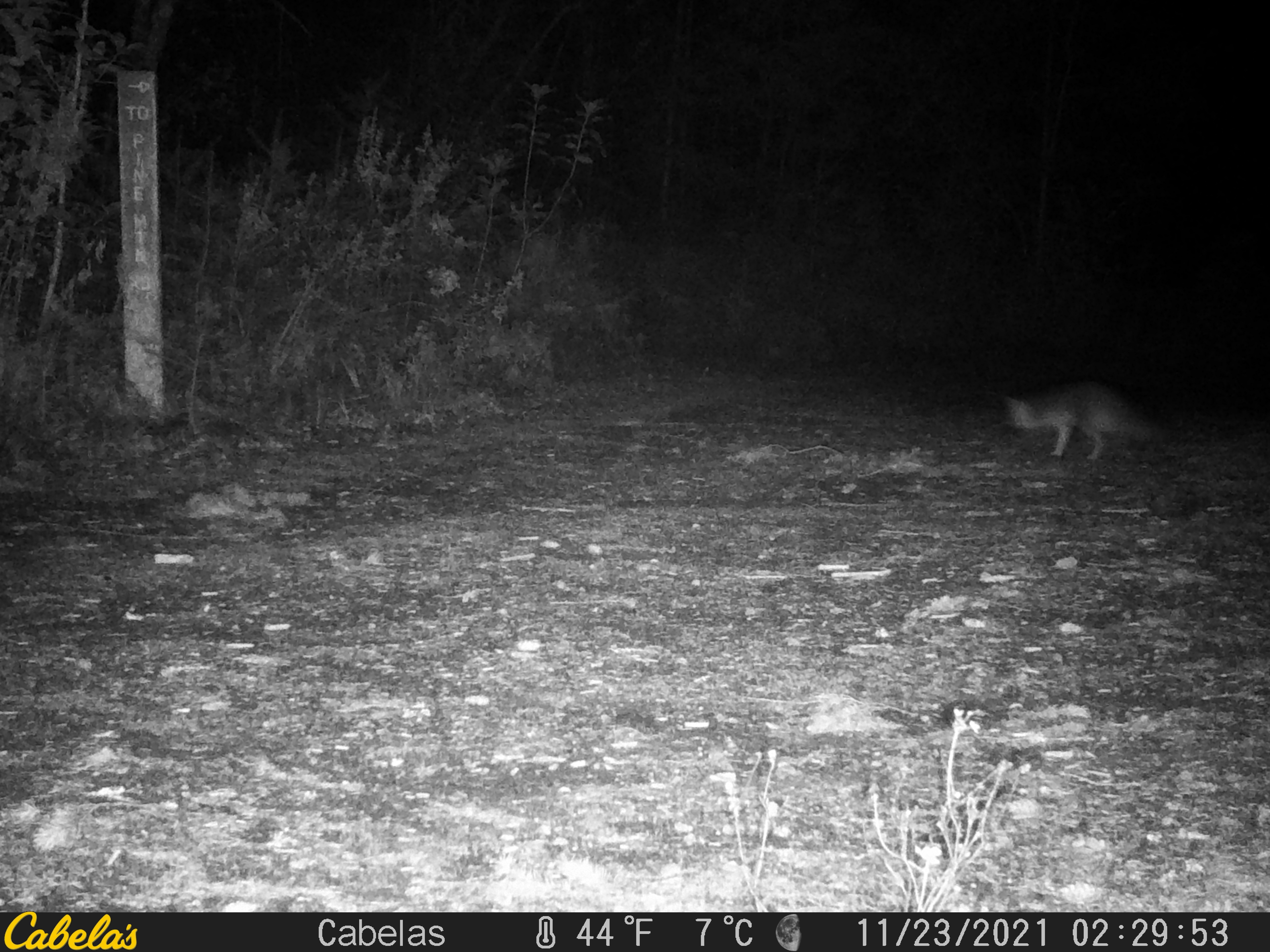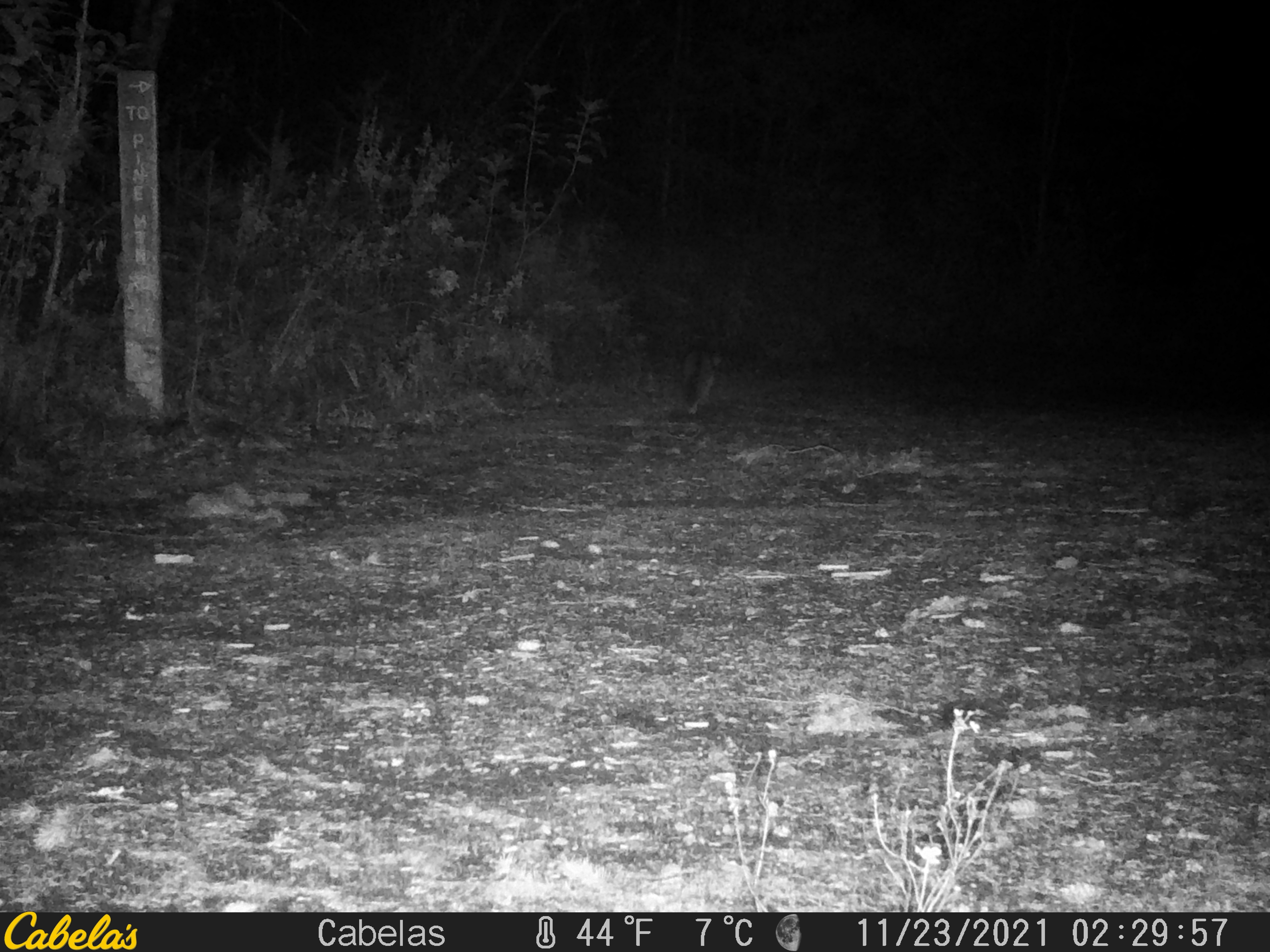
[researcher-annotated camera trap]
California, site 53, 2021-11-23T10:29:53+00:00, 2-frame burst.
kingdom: Animalia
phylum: Chordata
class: Mammalia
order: Carnivora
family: Canidae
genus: Urocyon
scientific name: Urocyon cinereoargenteus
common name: gray fox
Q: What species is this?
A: Gray fox (Urocyon cinereoargenteus).